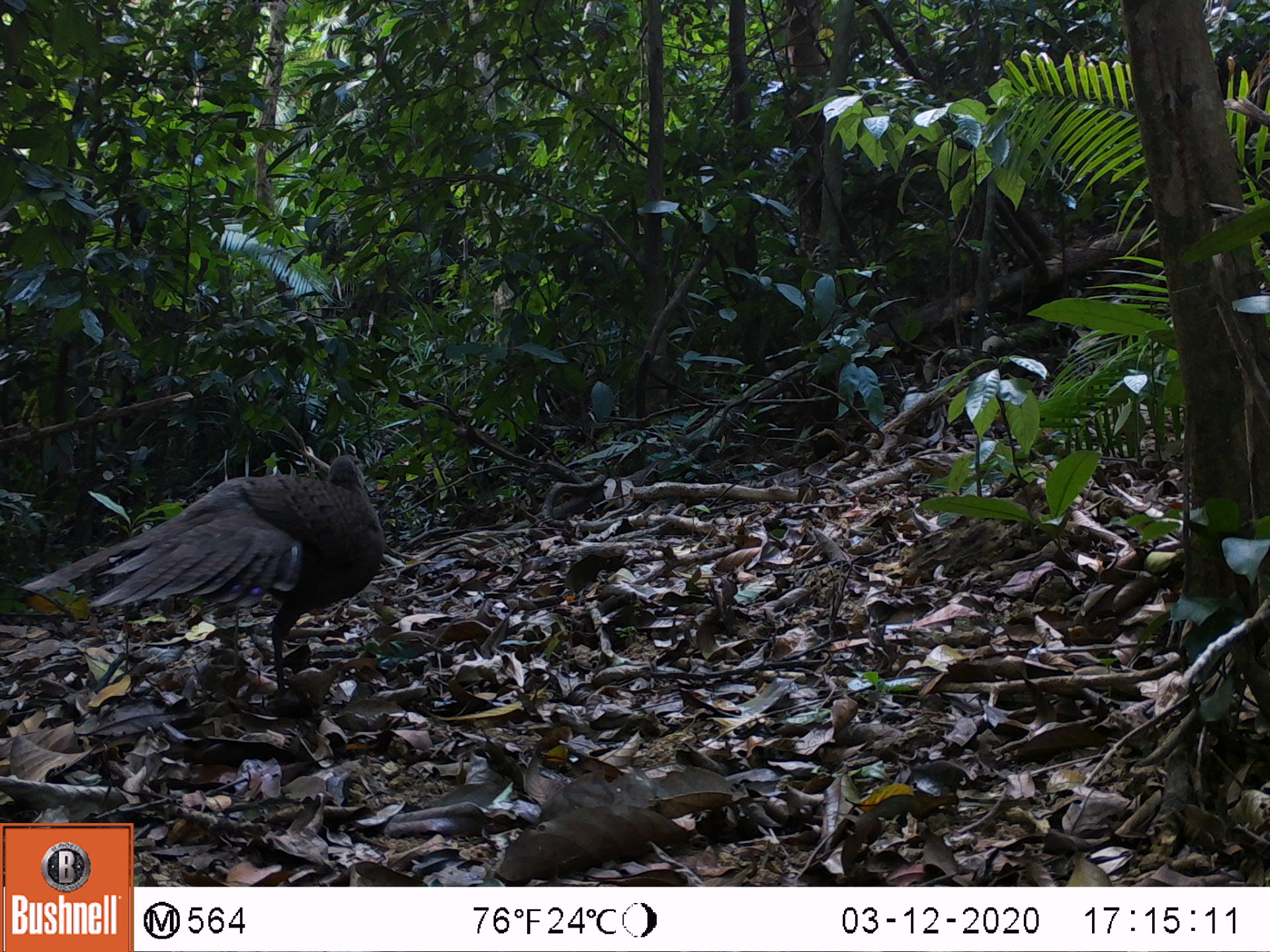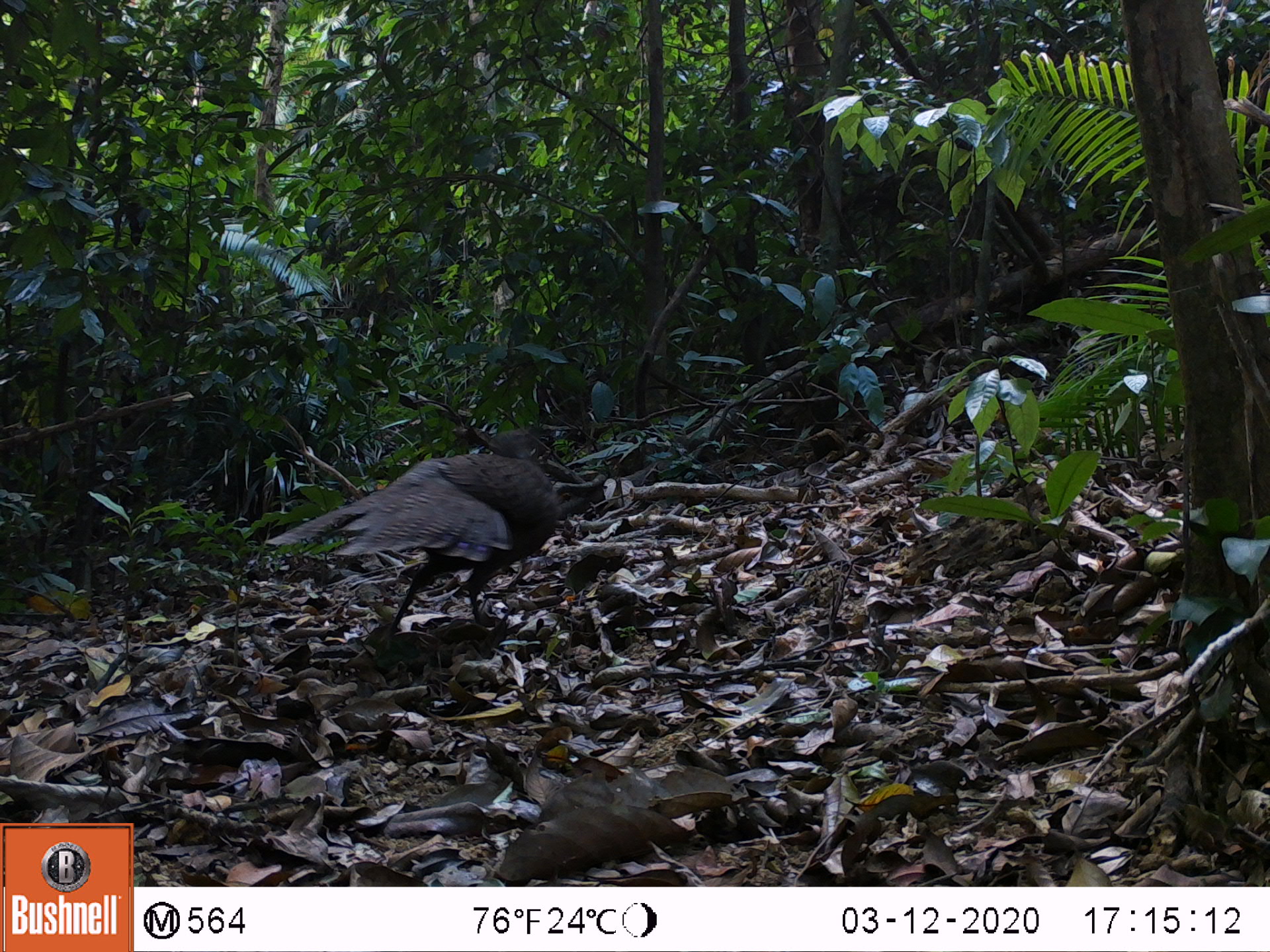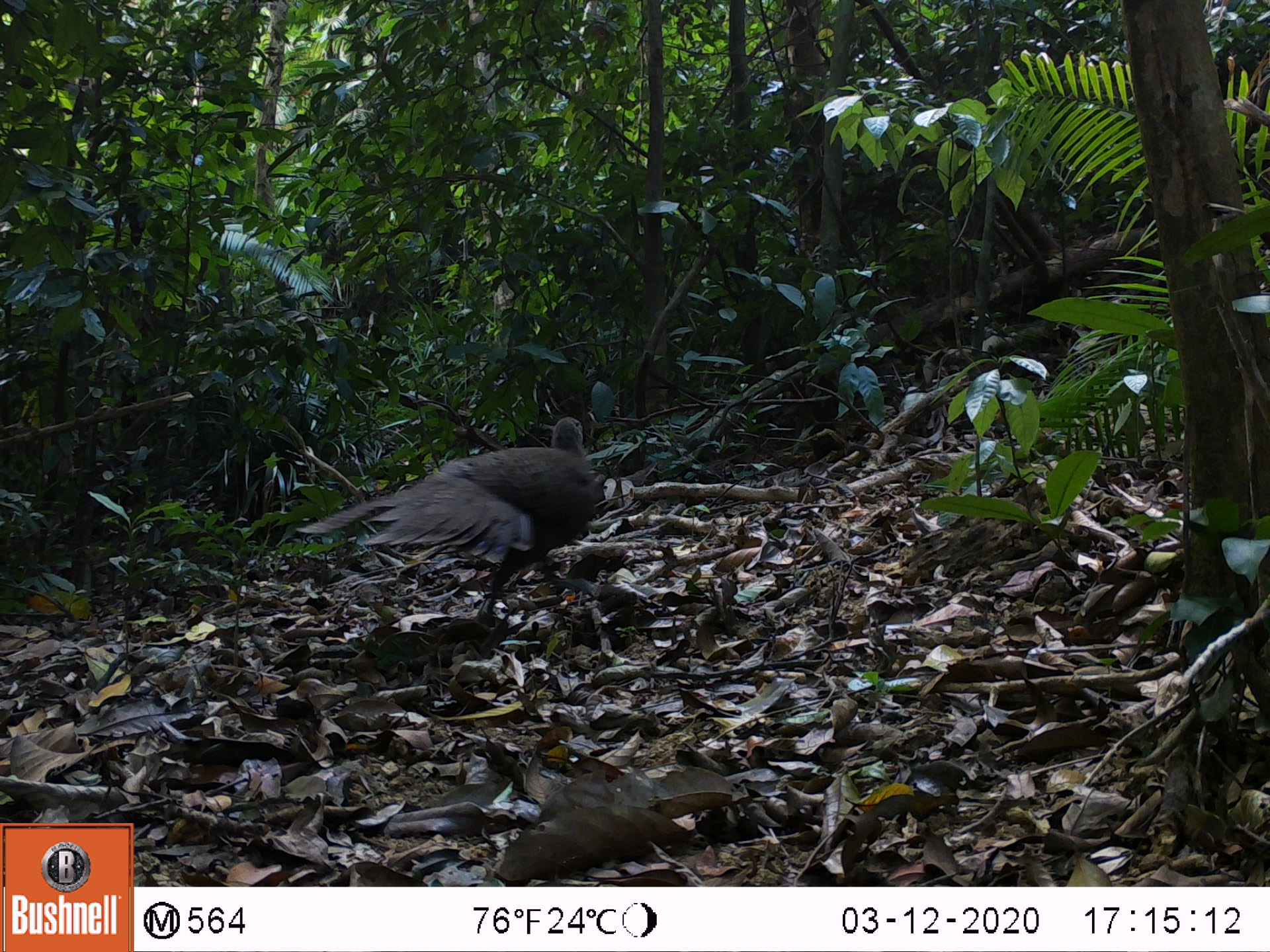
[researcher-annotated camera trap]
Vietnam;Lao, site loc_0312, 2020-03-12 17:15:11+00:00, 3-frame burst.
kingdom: Animalia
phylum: Chordata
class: Aves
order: Galliformes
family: Phasianidae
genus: Polyplectron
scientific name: Polyplectron bicalcaratum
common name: gray peacock-pheasant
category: grey peacock pheasant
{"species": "grey peacock pheasant (gray peacock-pheasant) (Polyplectron bicalcaratum)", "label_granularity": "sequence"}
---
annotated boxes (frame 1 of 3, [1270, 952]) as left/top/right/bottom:
grey peacock pheasant: 20/454/385/695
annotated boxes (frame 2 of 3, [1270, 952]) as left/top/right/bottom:
grey peacock pheasant: 265/427/563/650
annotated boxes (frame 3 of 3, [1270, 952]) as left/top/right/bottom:
grey peacock pheasant: 295/416/603/609